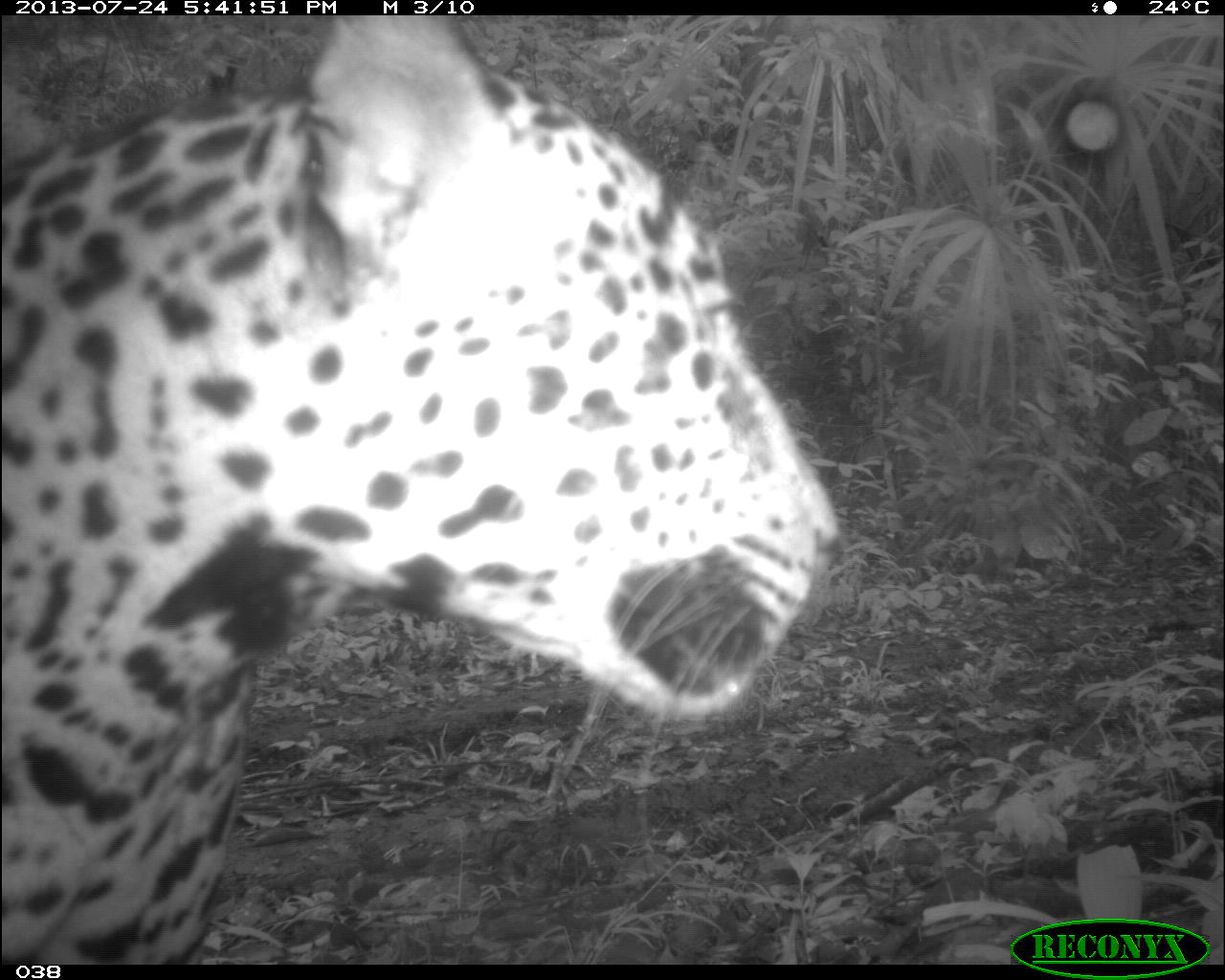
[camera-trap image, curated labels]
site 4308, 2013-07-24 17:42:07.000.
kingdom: Animalia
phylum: Chordata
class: Mammalia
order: Carnivora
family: Felidae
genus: Panthera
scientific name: Panthera onca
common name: jaguar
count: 1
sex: male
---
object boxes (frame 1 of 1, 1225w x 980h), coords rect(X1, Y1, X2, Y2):
panthera onca: rect(3, 12, 839, 960)